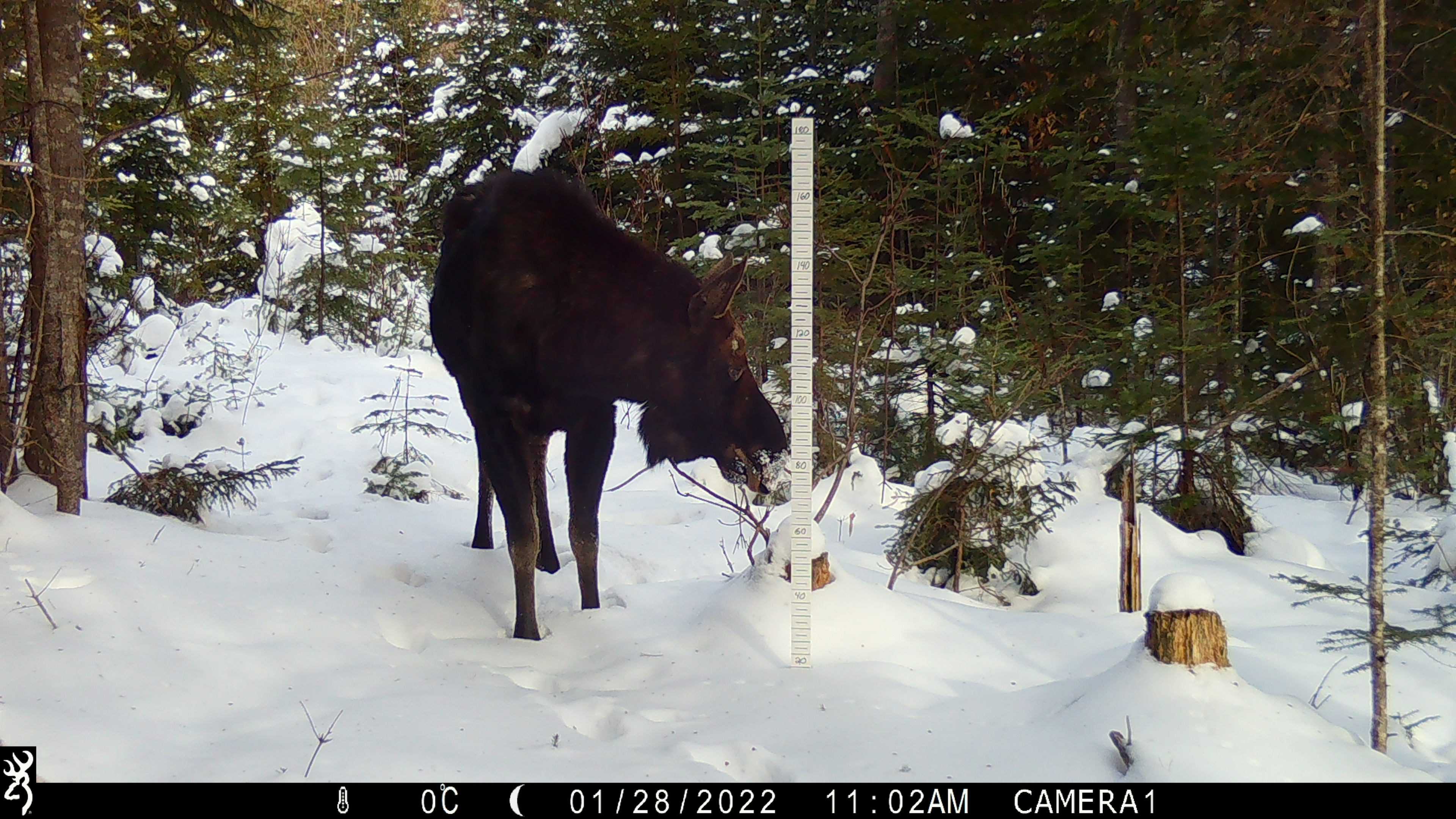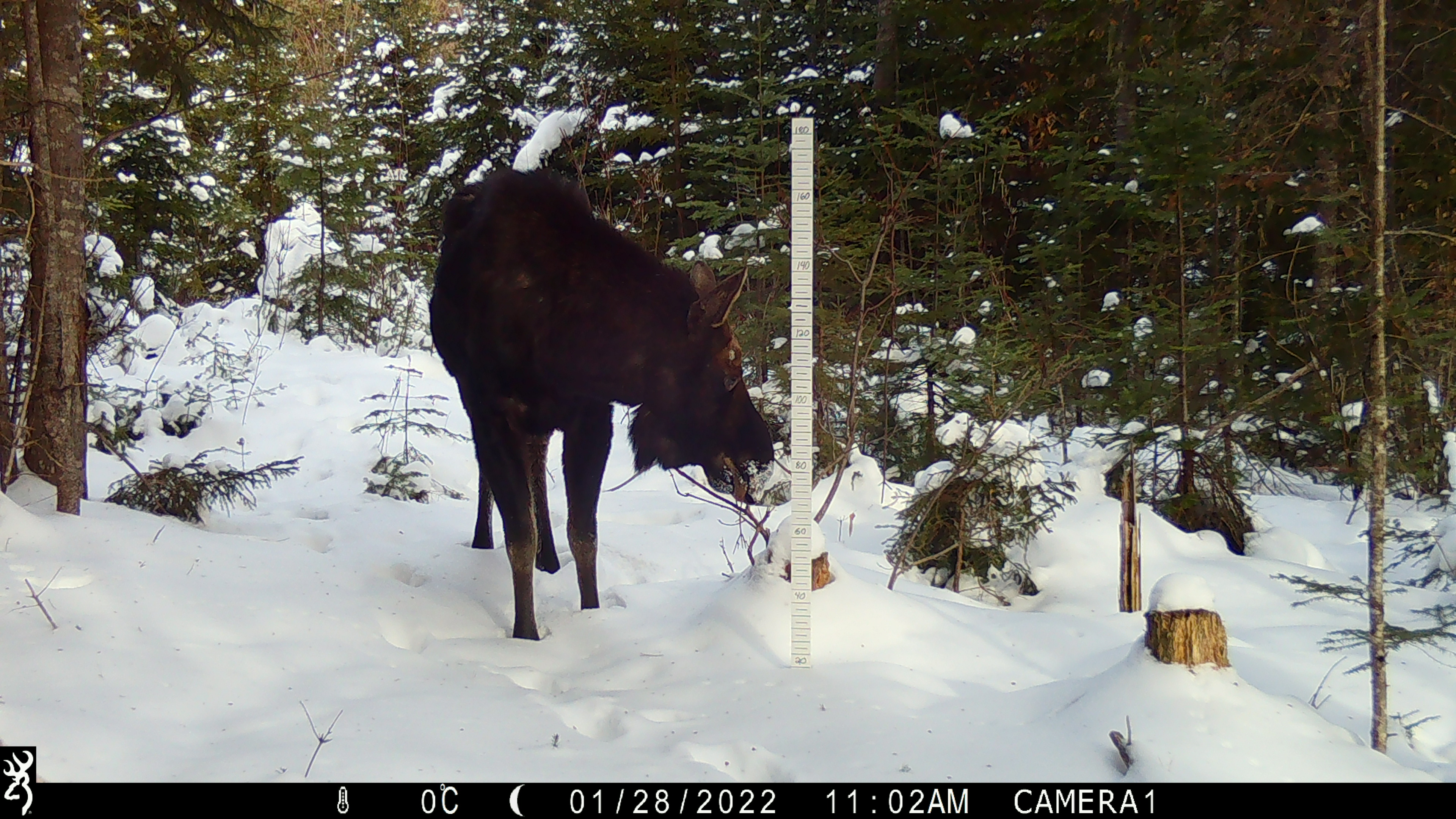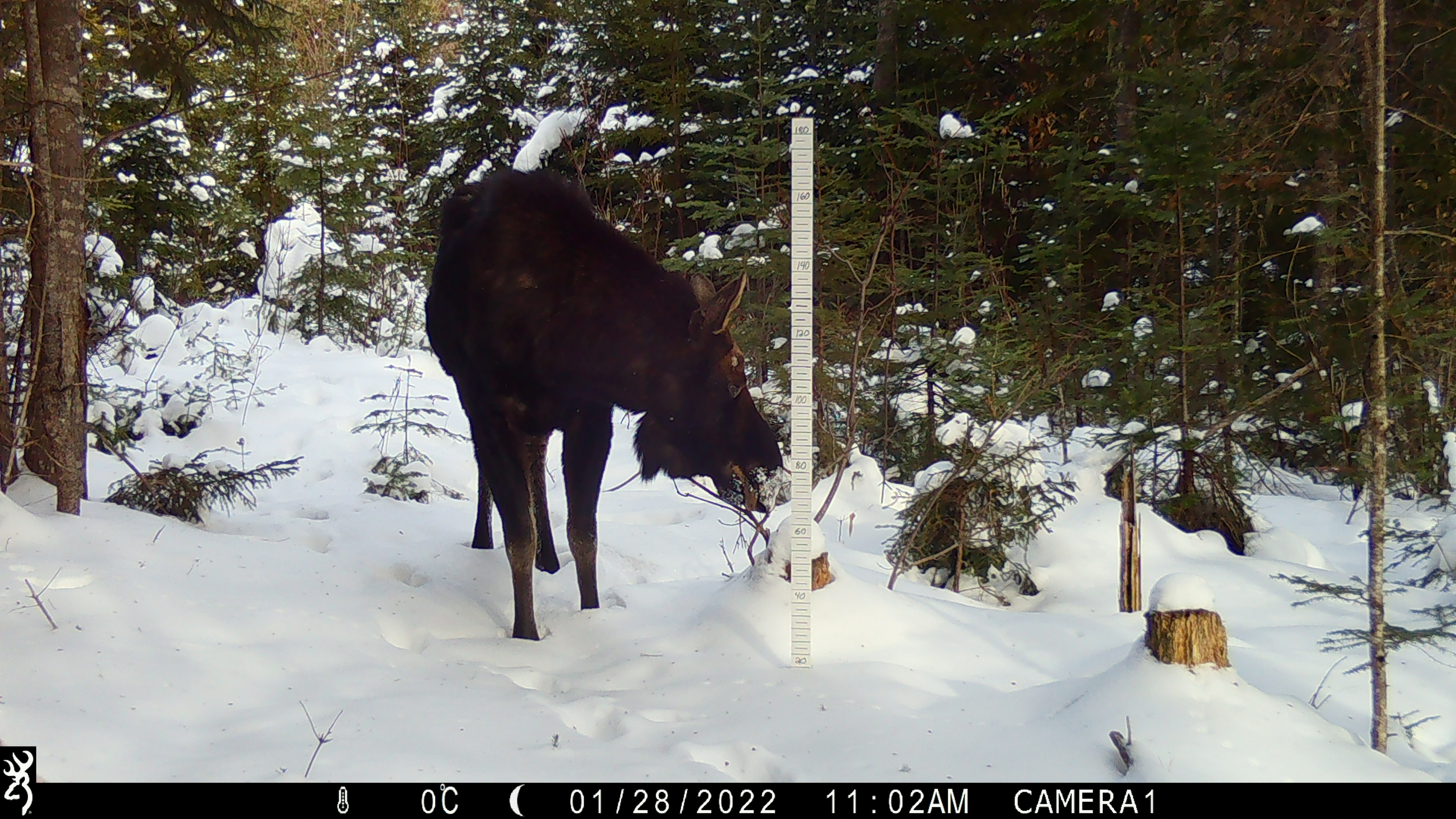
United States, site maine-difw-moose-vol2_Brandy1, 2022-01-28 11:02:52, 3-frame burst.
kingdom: Animalia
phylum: Chordata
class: Mammalia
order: Artiodactyla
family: Cervidae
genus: Alces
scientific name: Alces alces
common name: moose